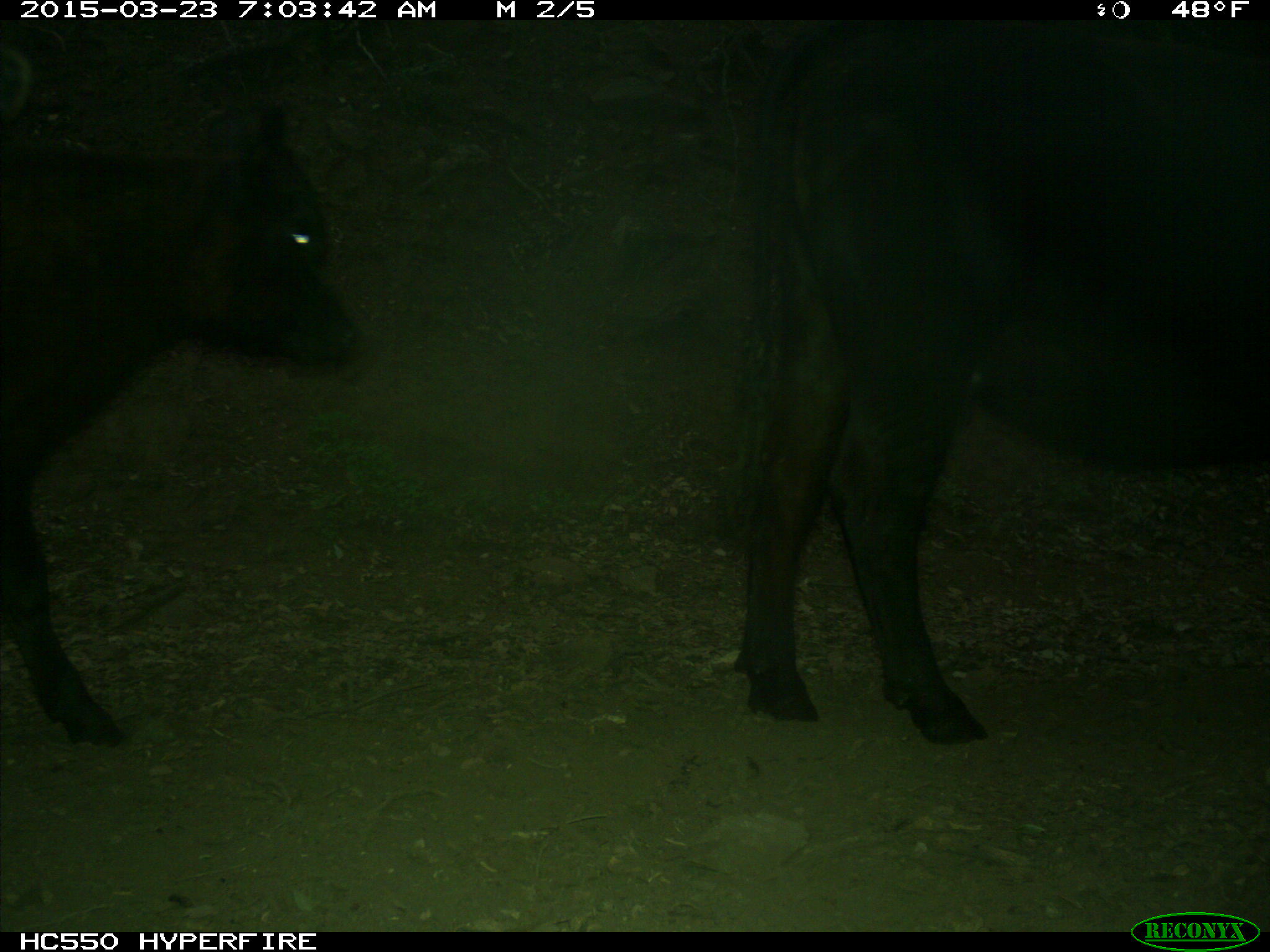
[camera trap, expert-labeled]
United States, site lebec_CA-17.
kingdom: Animalia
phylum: Chordata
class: Mammalia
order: Artiodactyla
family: Bovidae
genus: Bos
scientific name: Bos taurus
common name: domestic cow